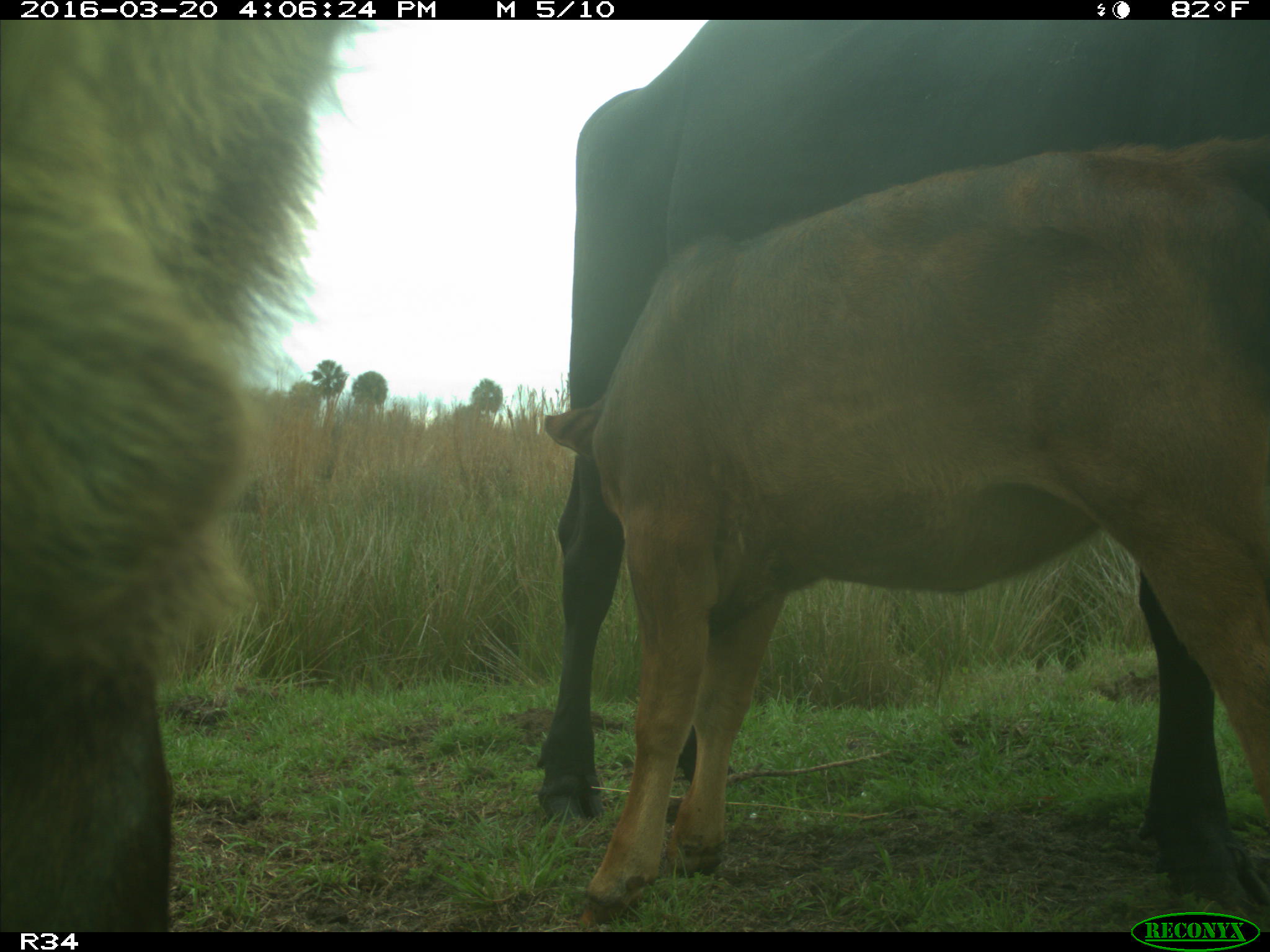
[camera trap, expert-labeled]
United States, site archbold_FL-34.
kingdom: Animalia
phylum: Chordata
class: Mammalia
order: Artiodactyla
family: Bovidae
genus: Bos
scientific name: Bos taurus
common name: domestic cow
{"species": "Bos taurus (domestic cow)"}